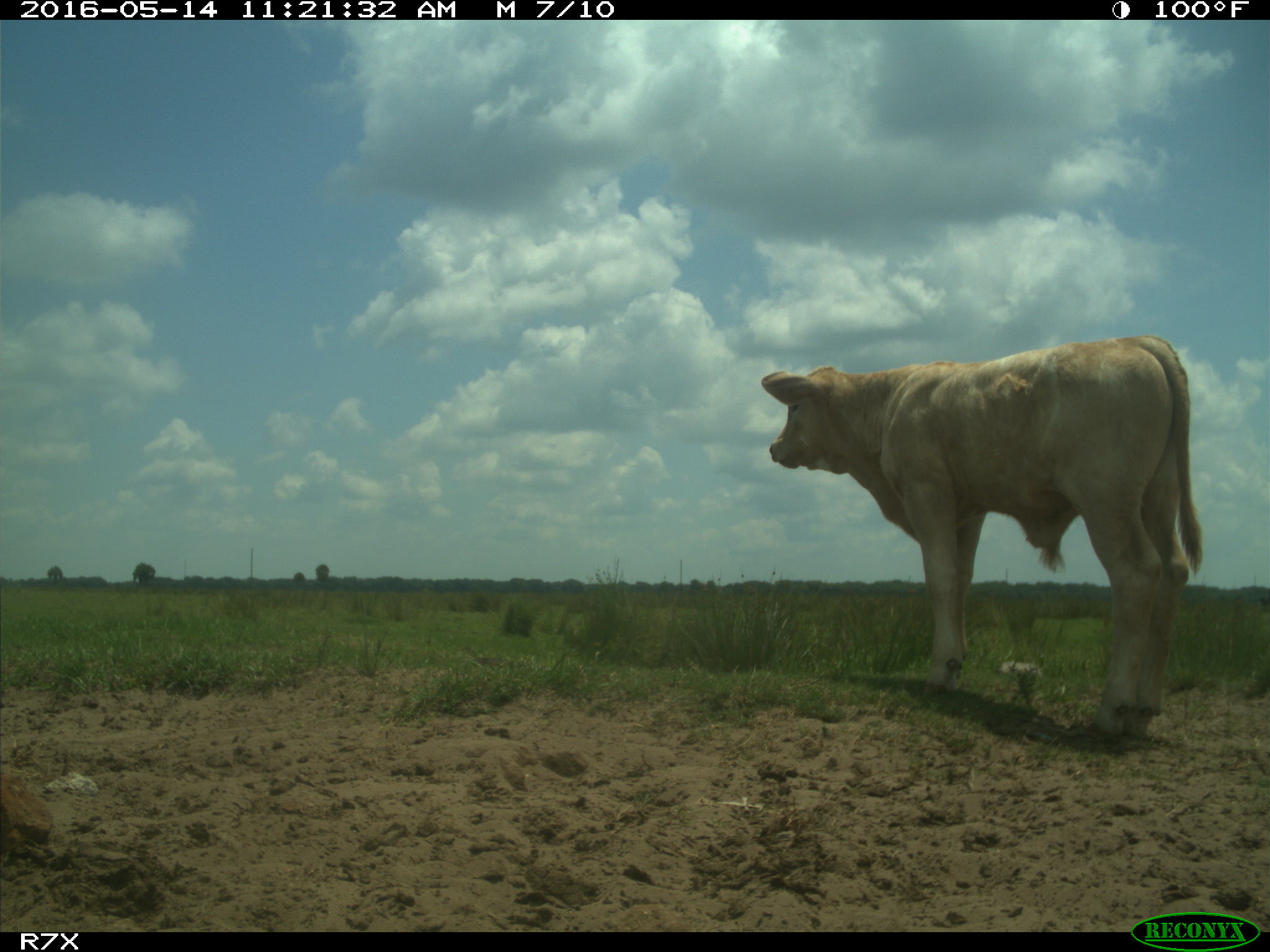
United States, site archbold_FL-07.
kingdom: Animalia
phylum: Chordata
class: Mammalia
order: Artiodactyla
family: Bovidae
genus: Bos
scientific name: Bos taurus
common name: domestic cow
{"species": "Bos taurus (domestic cow)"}